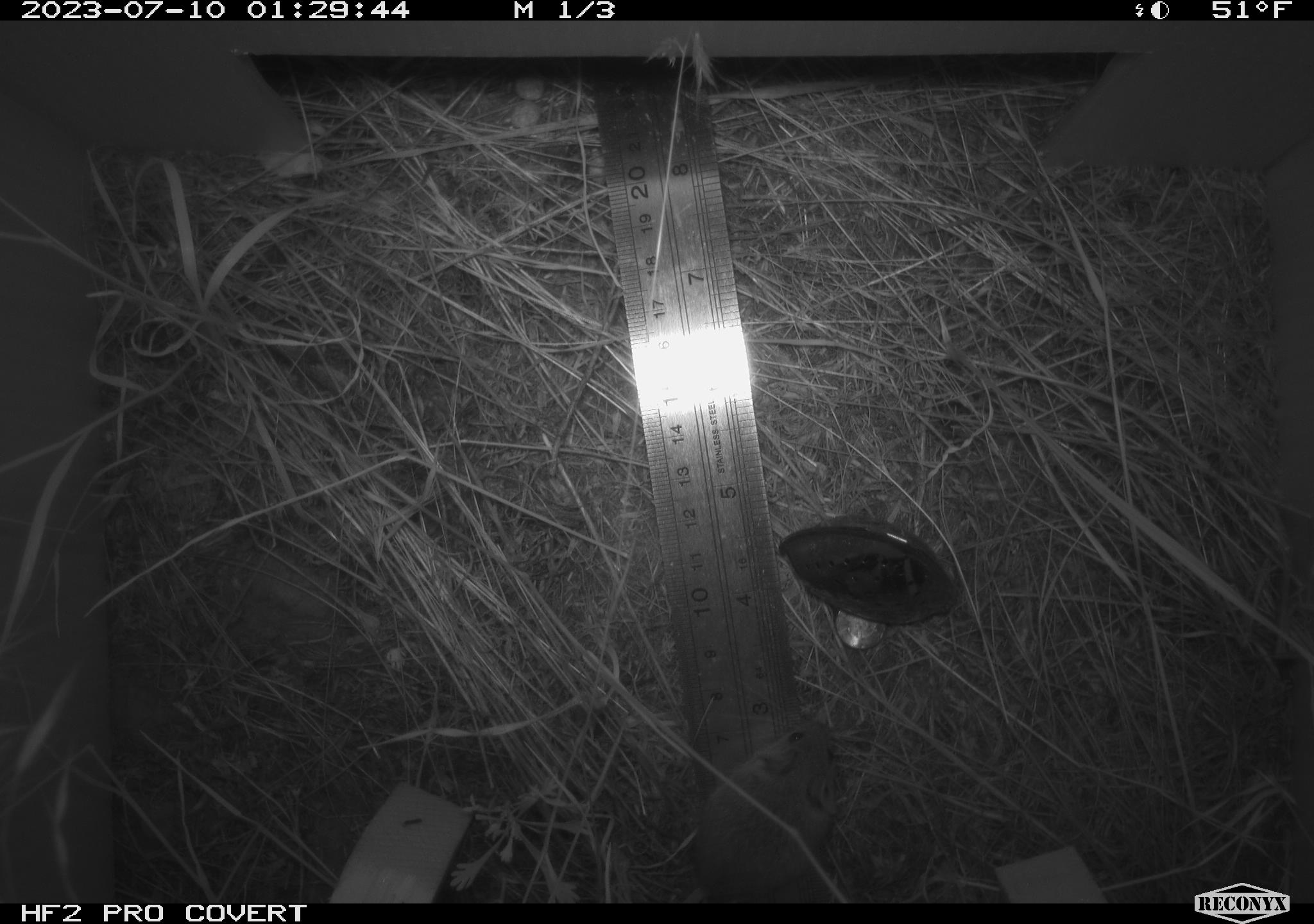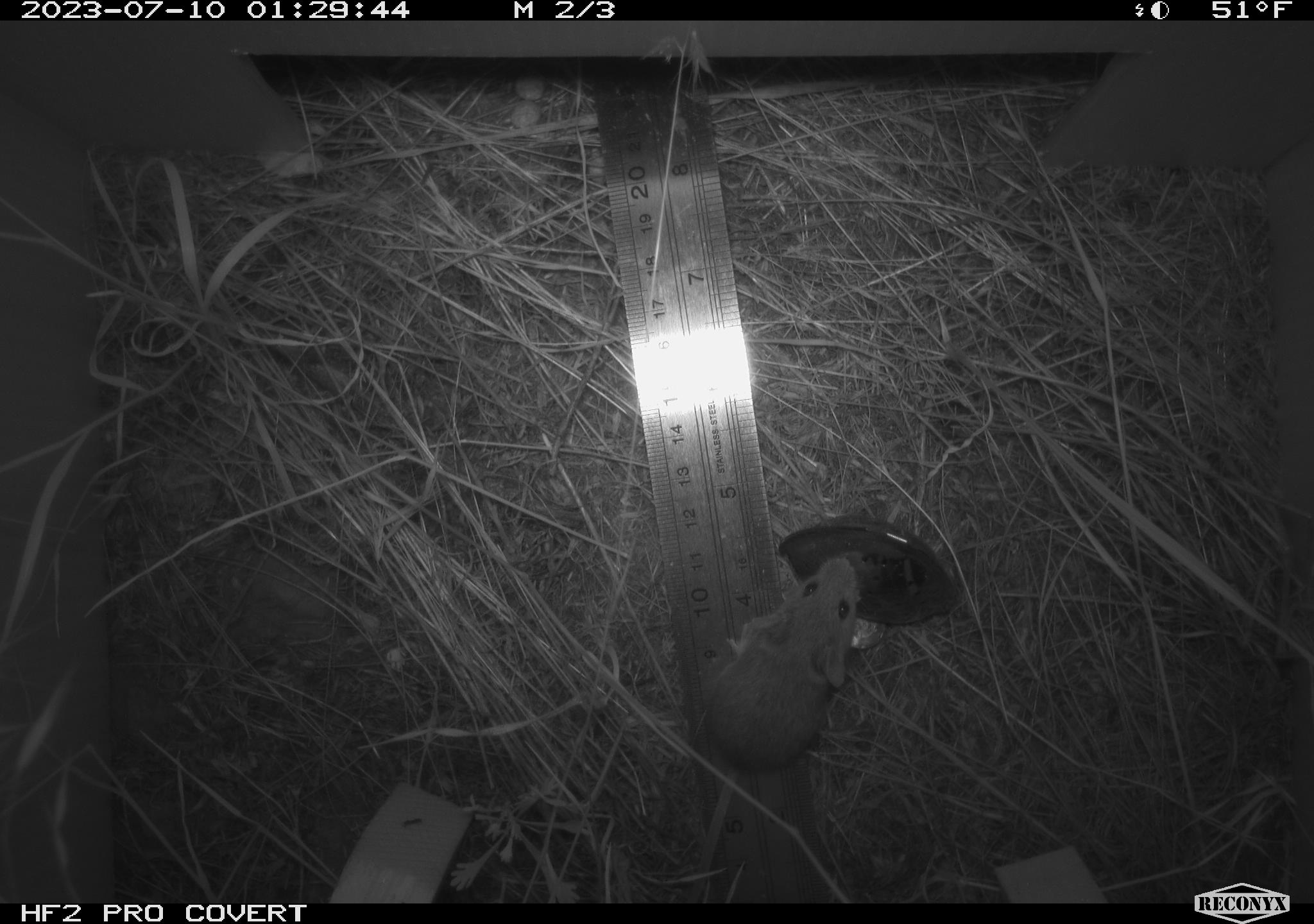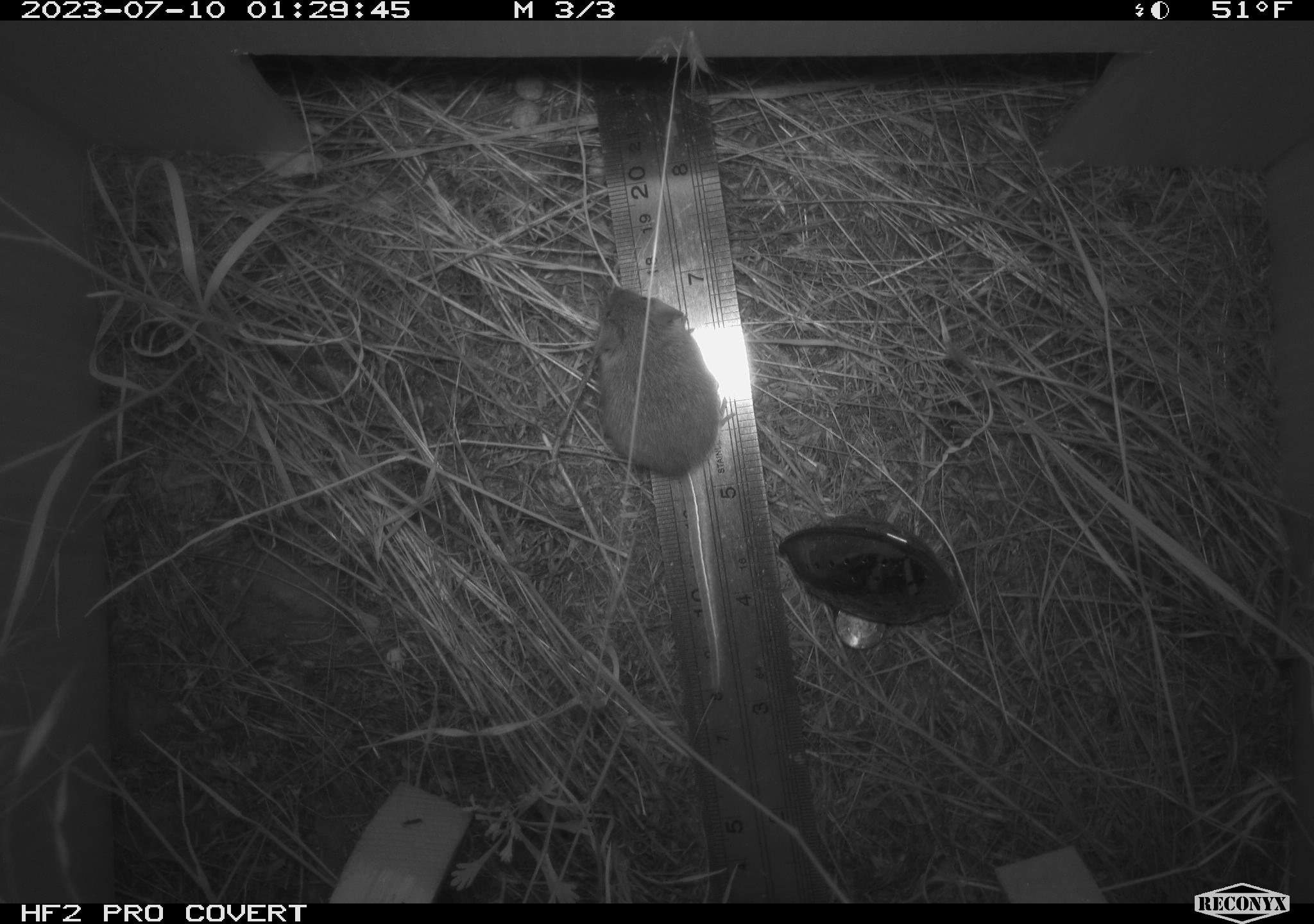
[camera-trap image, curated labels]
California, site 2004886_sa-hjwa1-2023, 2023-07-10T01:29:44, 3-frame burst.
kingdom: Animalia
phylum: Chordata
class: Mammalia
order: Rodentia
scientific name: Rodentia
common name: mouse species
Mouse species (Rodentia).